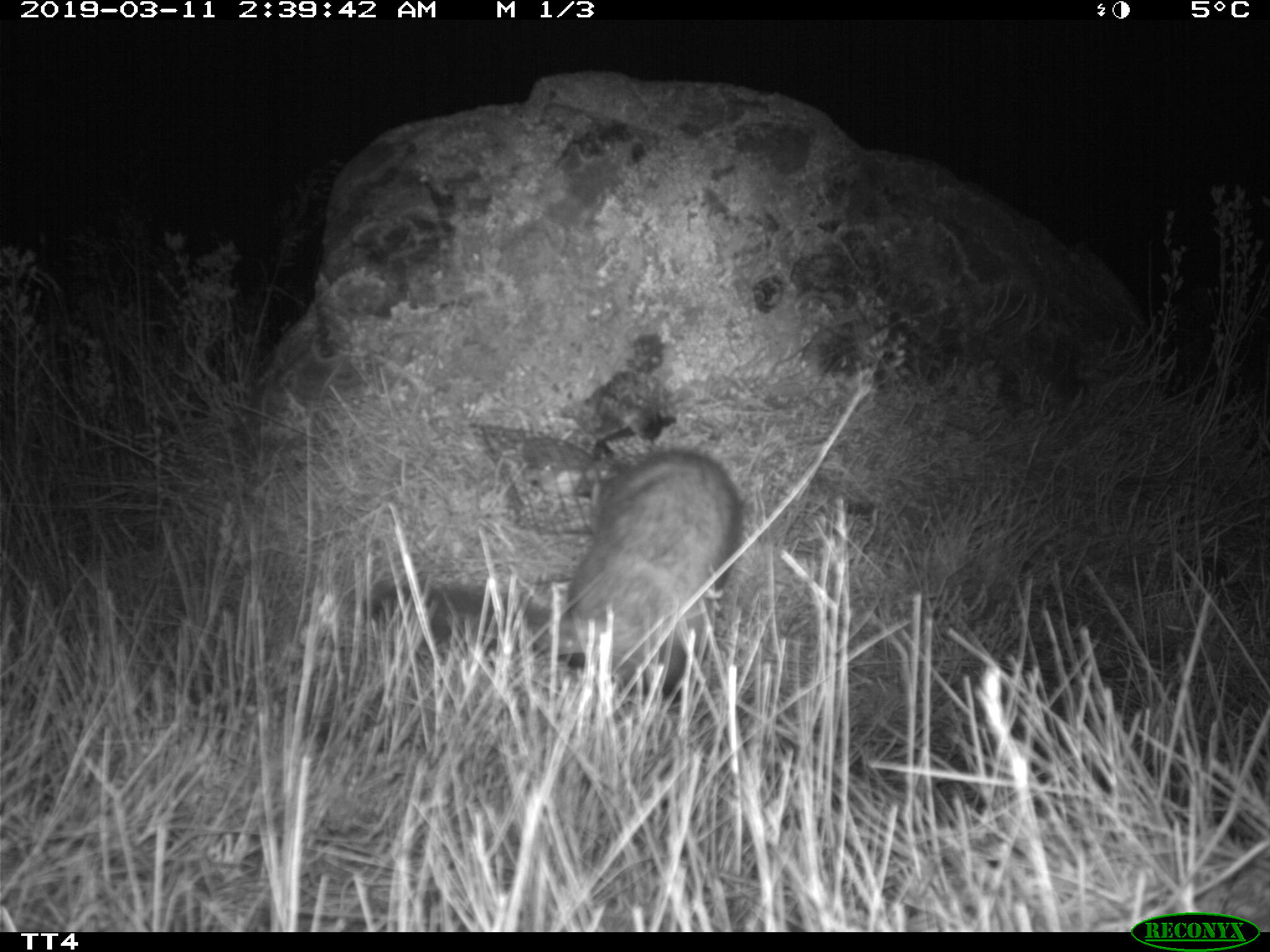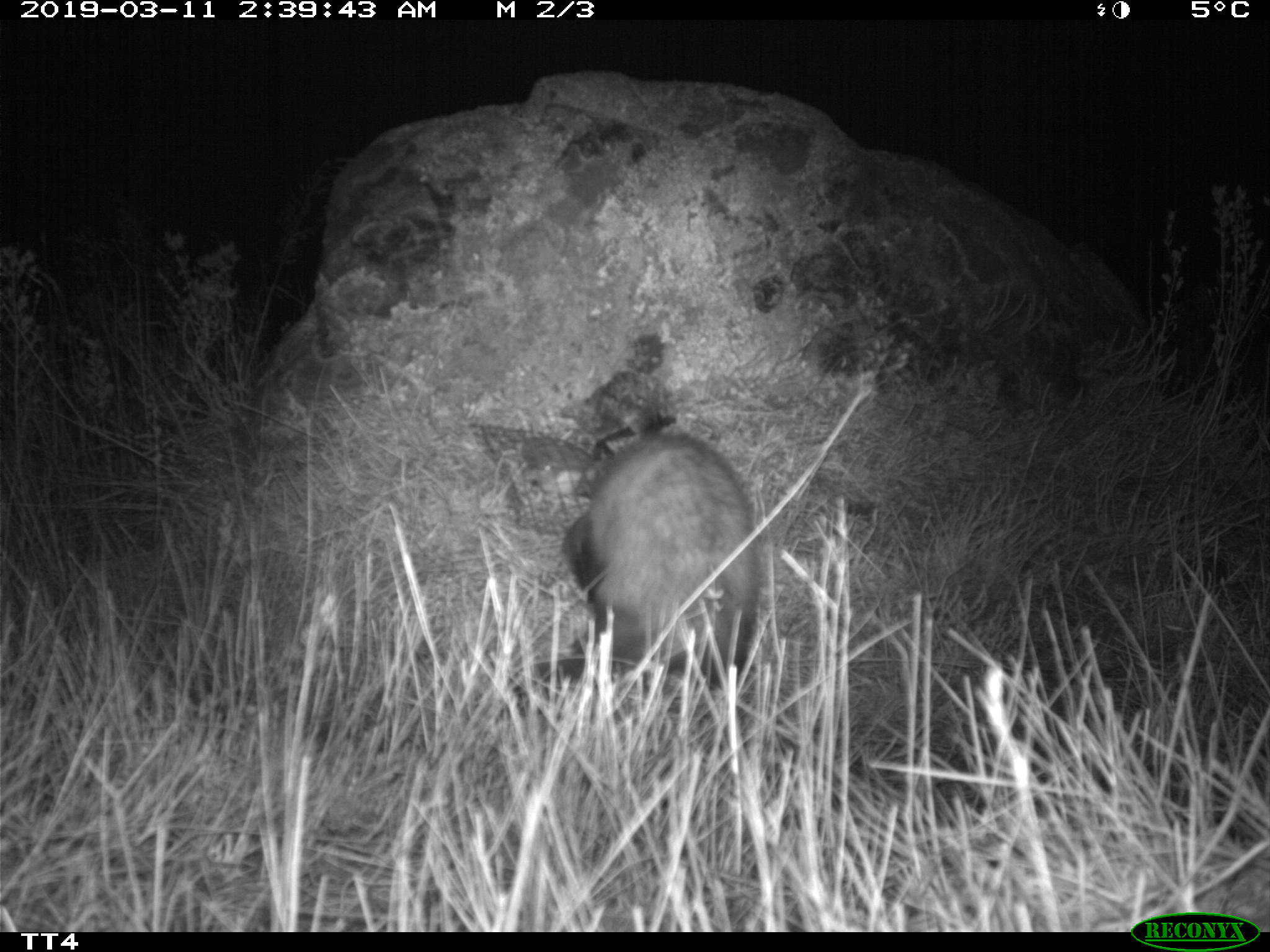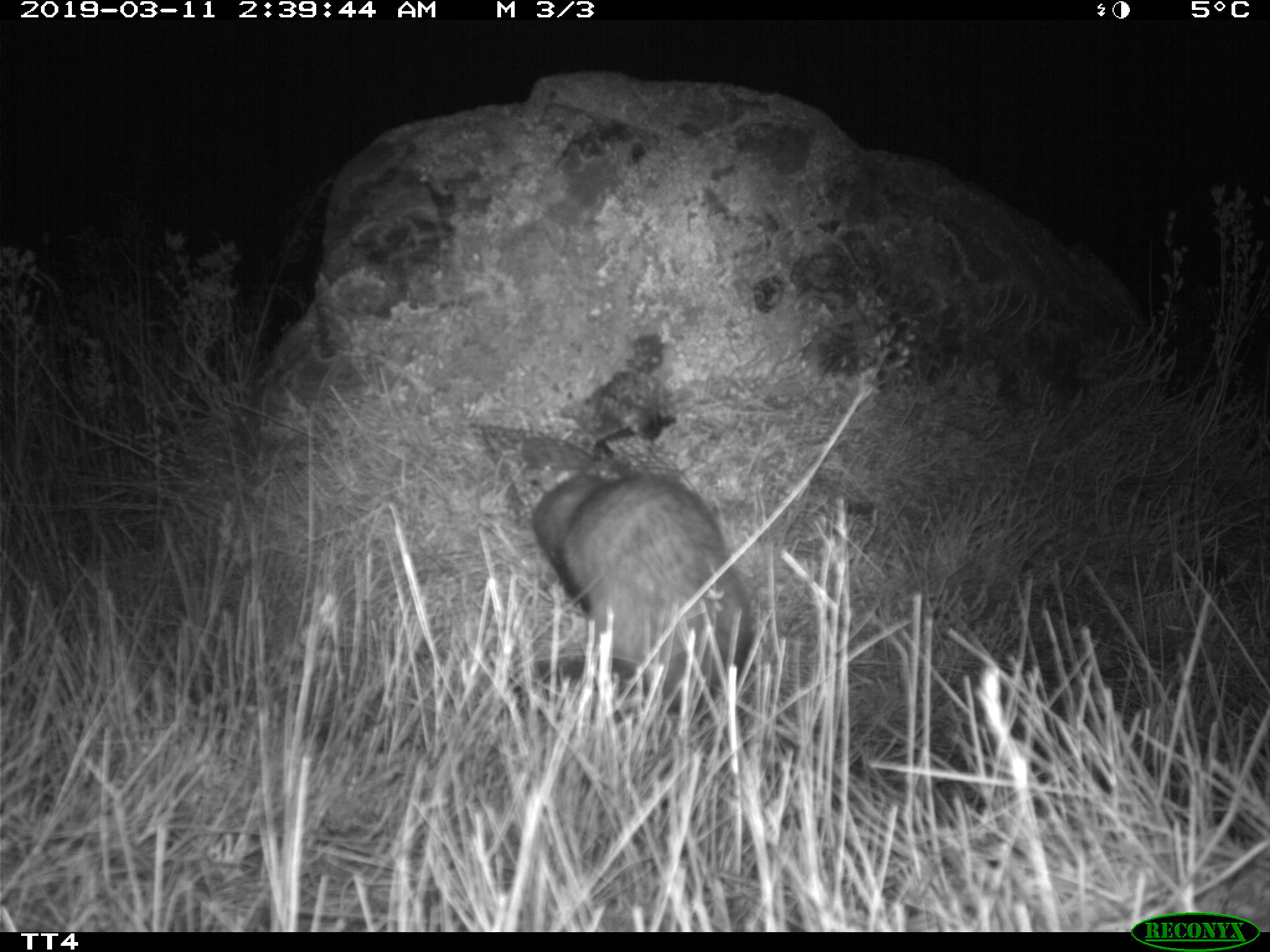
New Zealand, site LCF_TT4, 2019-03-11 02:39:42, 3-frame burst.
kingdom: Animalia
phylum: Chordata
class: Mammalia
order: Carnivora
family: Mustelidae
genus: Mustela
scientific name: Mustela furo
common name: ferret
Ferret (Mustela furo).